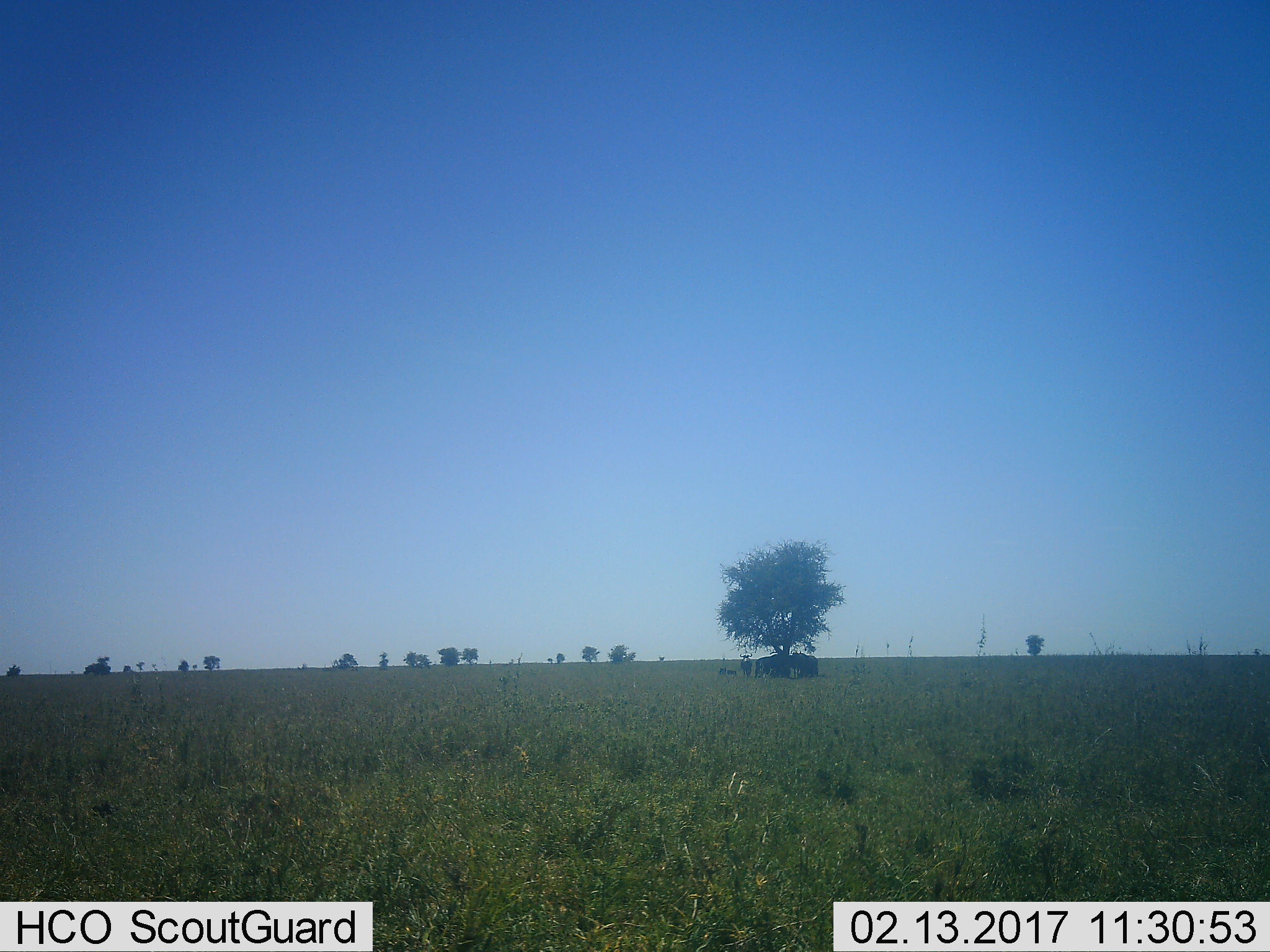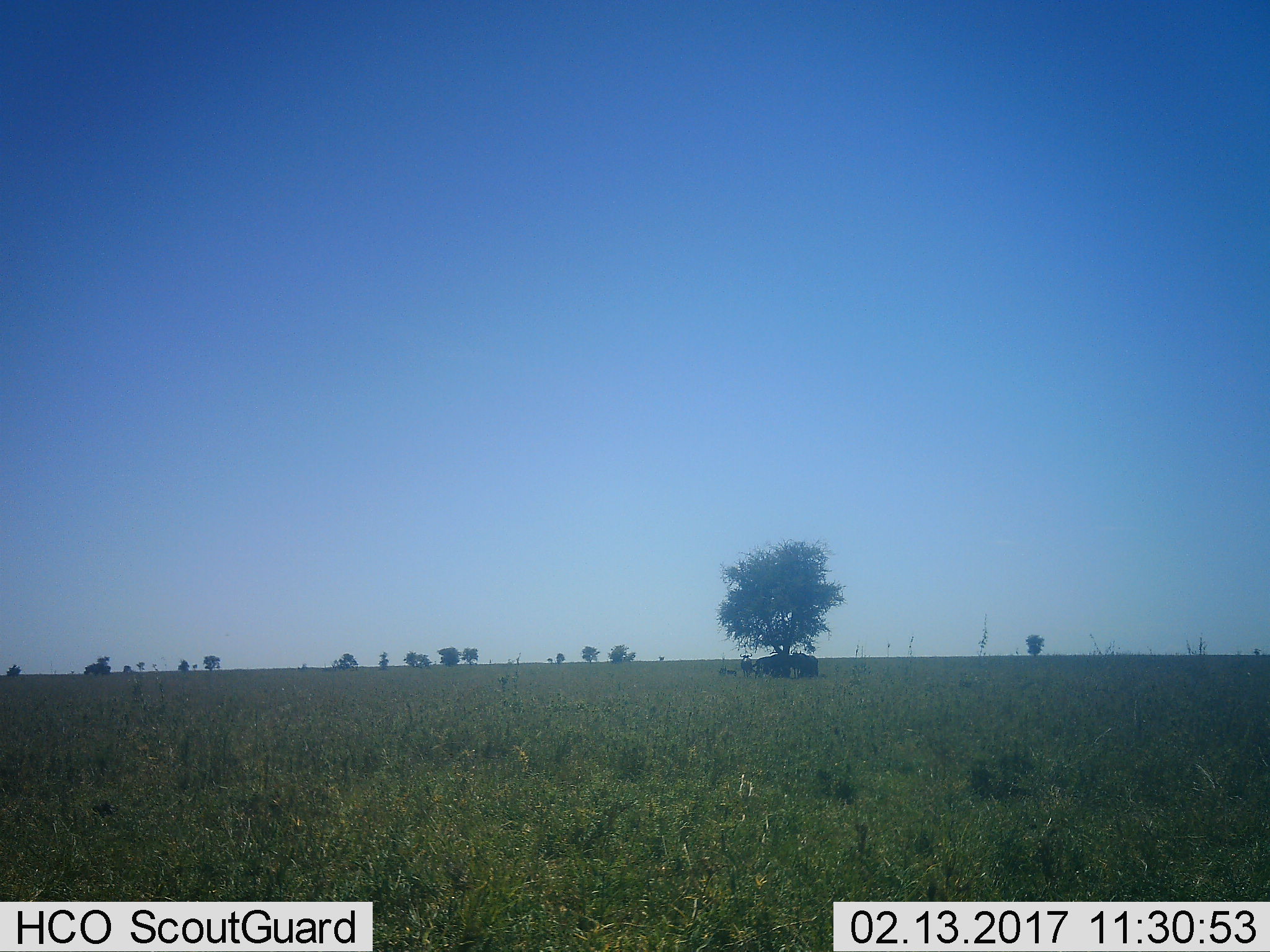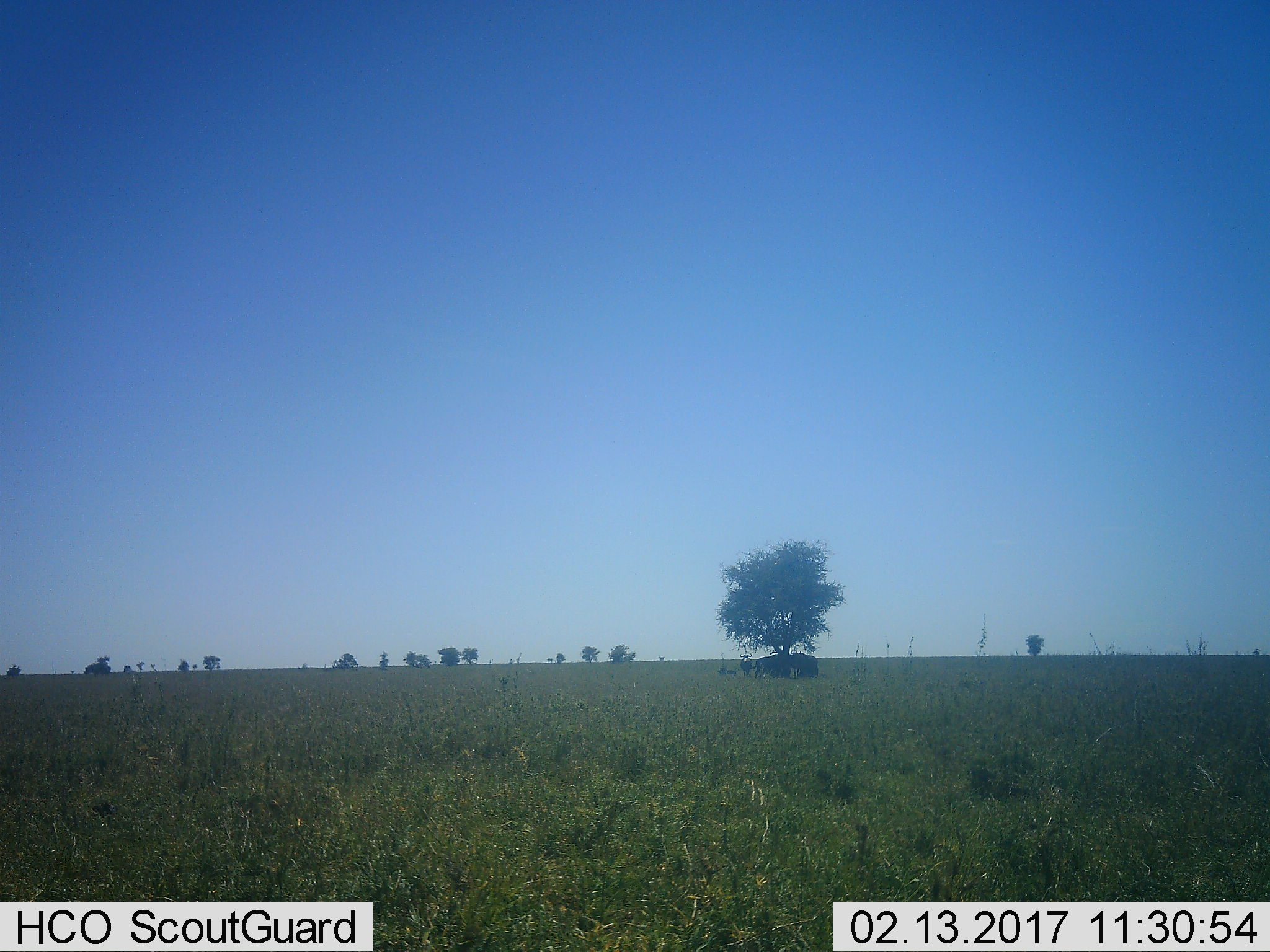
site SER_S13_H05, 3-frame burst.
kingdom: Animalia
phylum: Chordata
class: Mammalia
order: Artiodactyla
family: Bovidae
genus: Connochaetes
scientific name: Connochaetes taurinus taurinus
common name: blue wildebeest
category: wildebeestblue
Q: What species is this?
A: Wildebeestblue (blue wildebeest) (Connochaetes taurinus taurinus).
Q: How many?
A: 5.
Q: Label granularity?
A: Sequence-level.